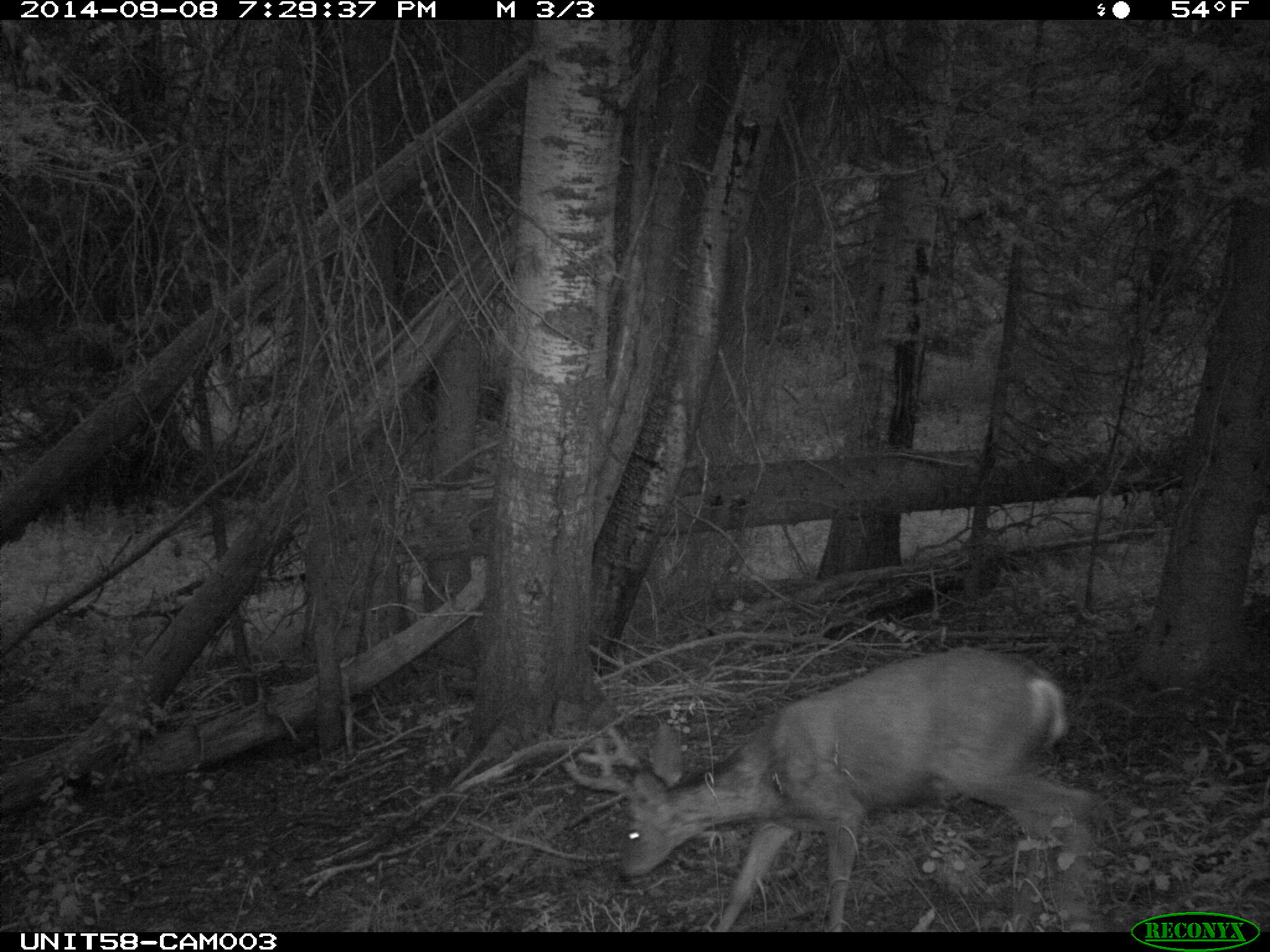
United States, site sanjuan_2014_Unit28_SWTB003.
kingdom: Animalia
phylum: Chordata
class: Mammalia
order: Artiodactyla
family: Cervidae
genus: Odocoileus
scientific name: Odocoileus hemionus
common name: mule deer